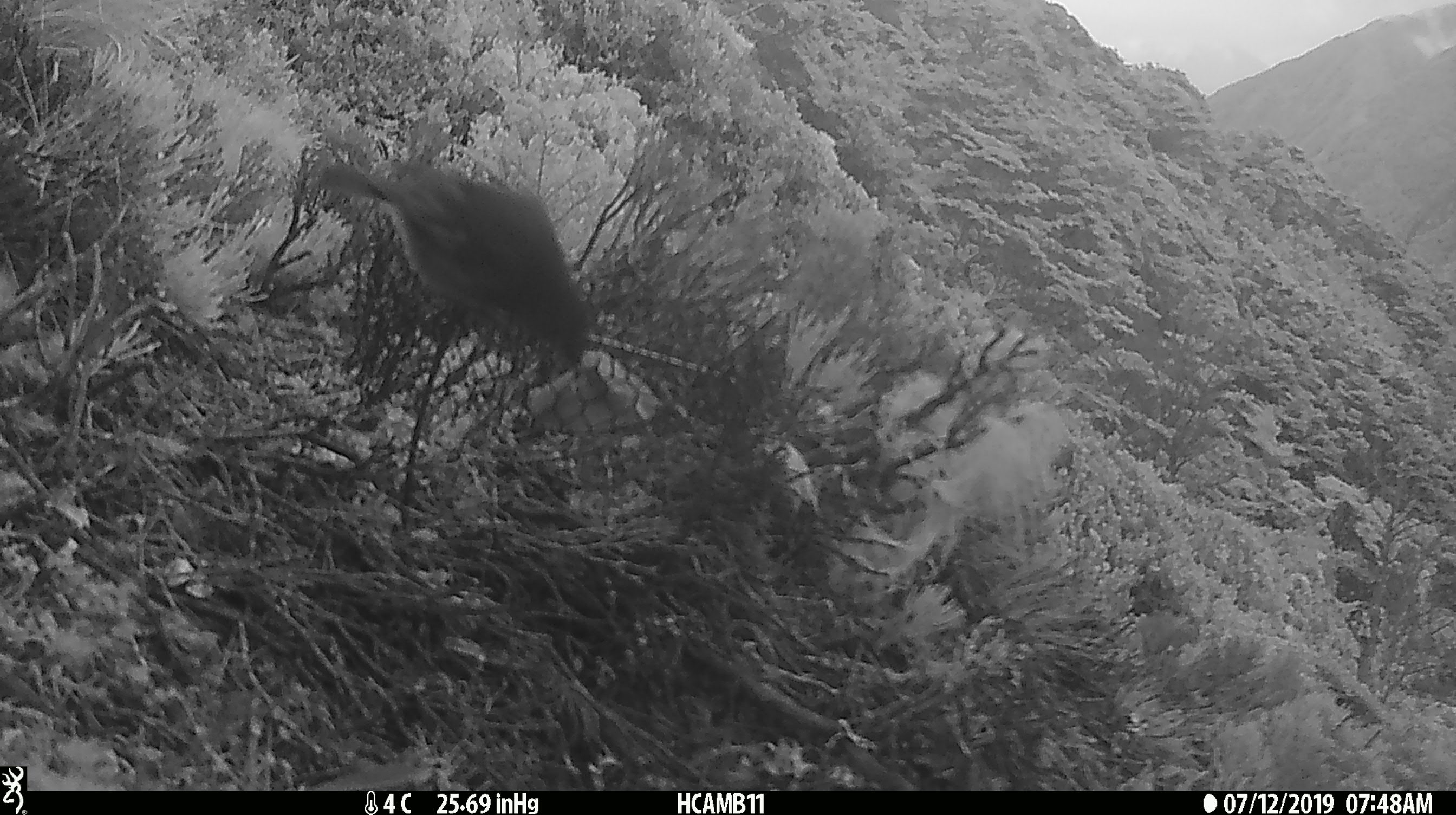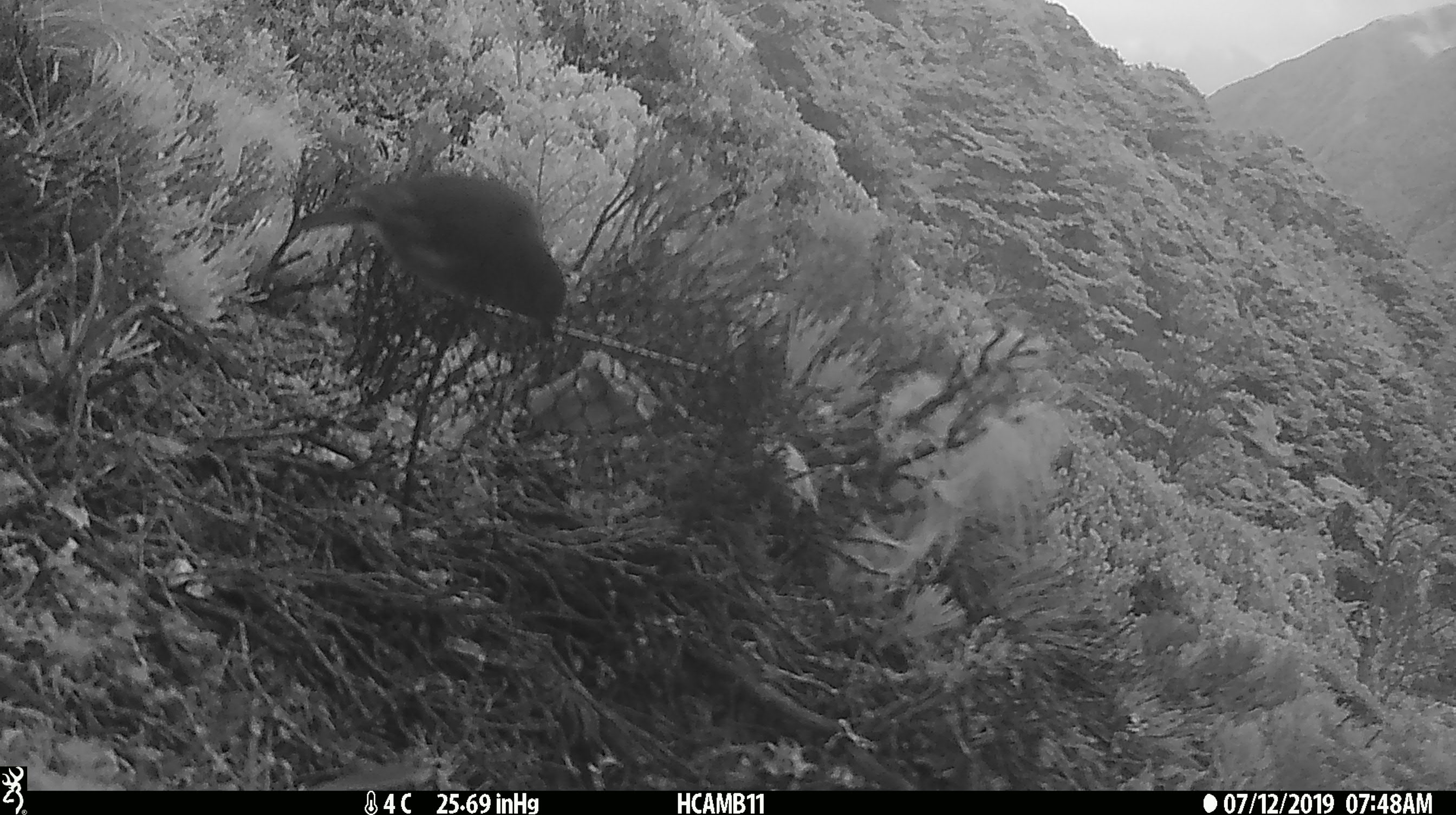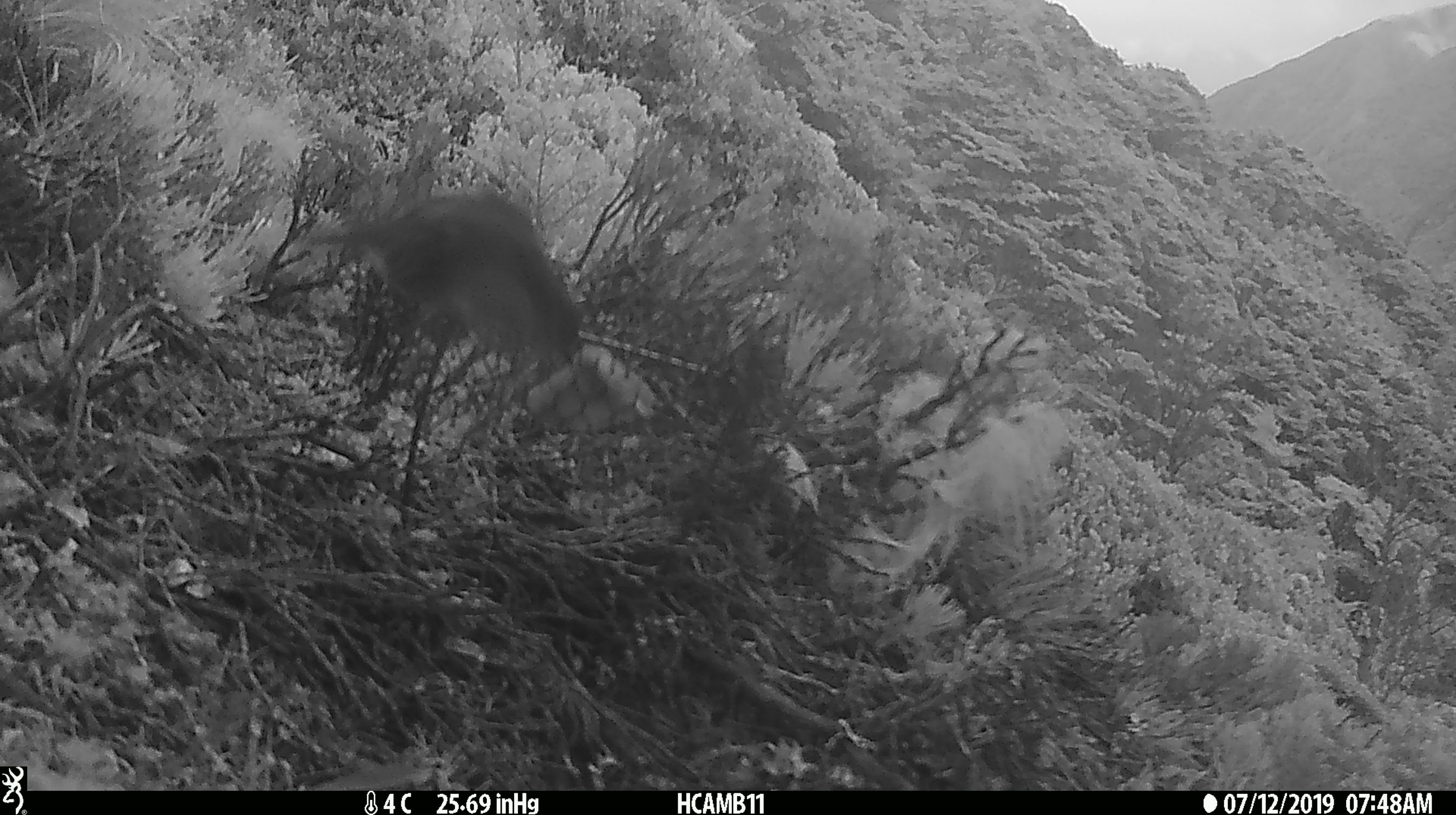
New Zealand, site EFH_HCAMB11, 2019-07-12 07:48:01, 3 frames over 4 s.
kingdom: Animalia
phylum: Chordata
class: Aves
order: Passeriformes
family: Petroicidae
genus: Petroica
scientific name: Petroica australis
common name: new zealand robin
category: robin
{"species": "robin (new zealand robin) (Petroica australis)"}